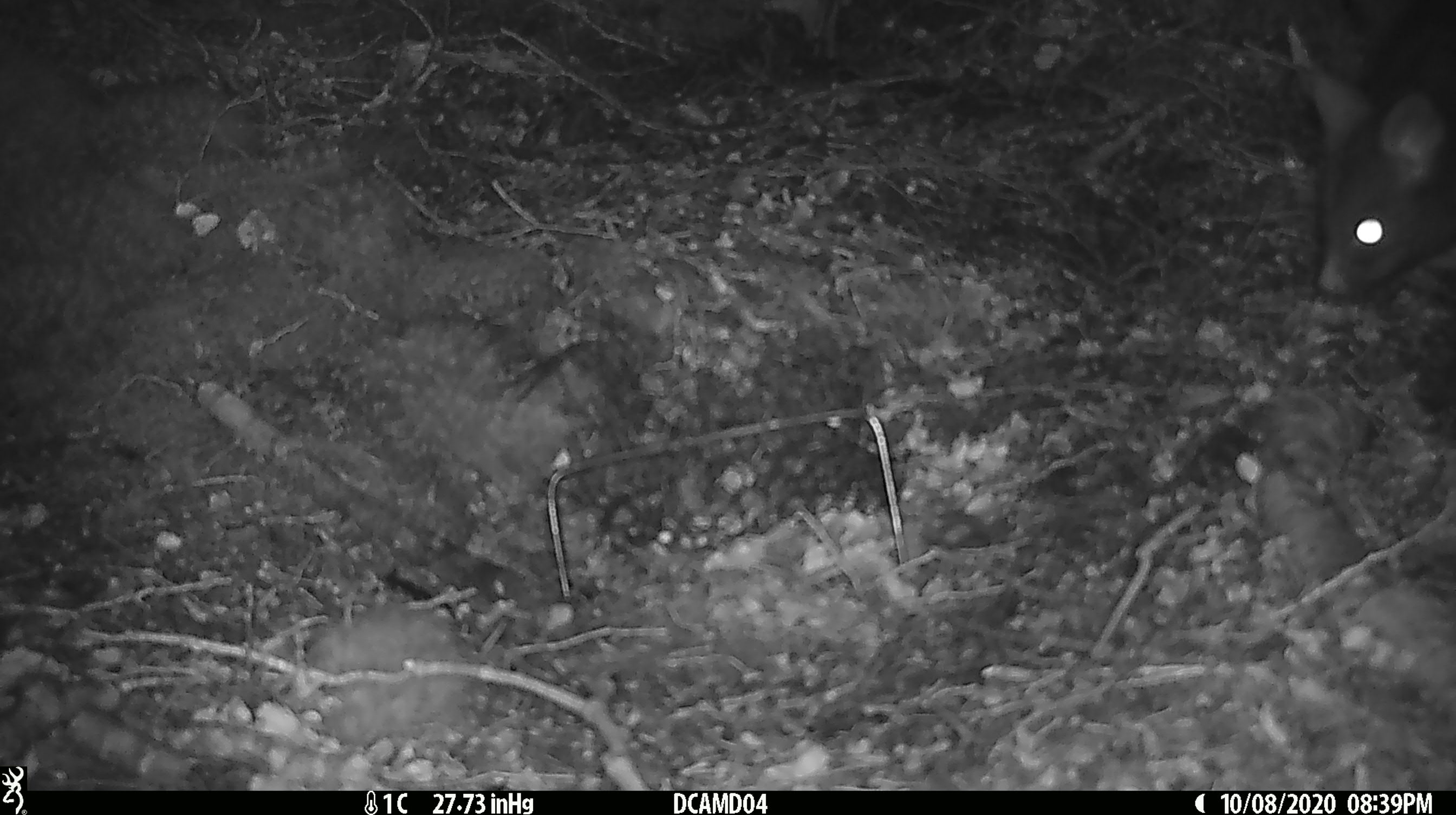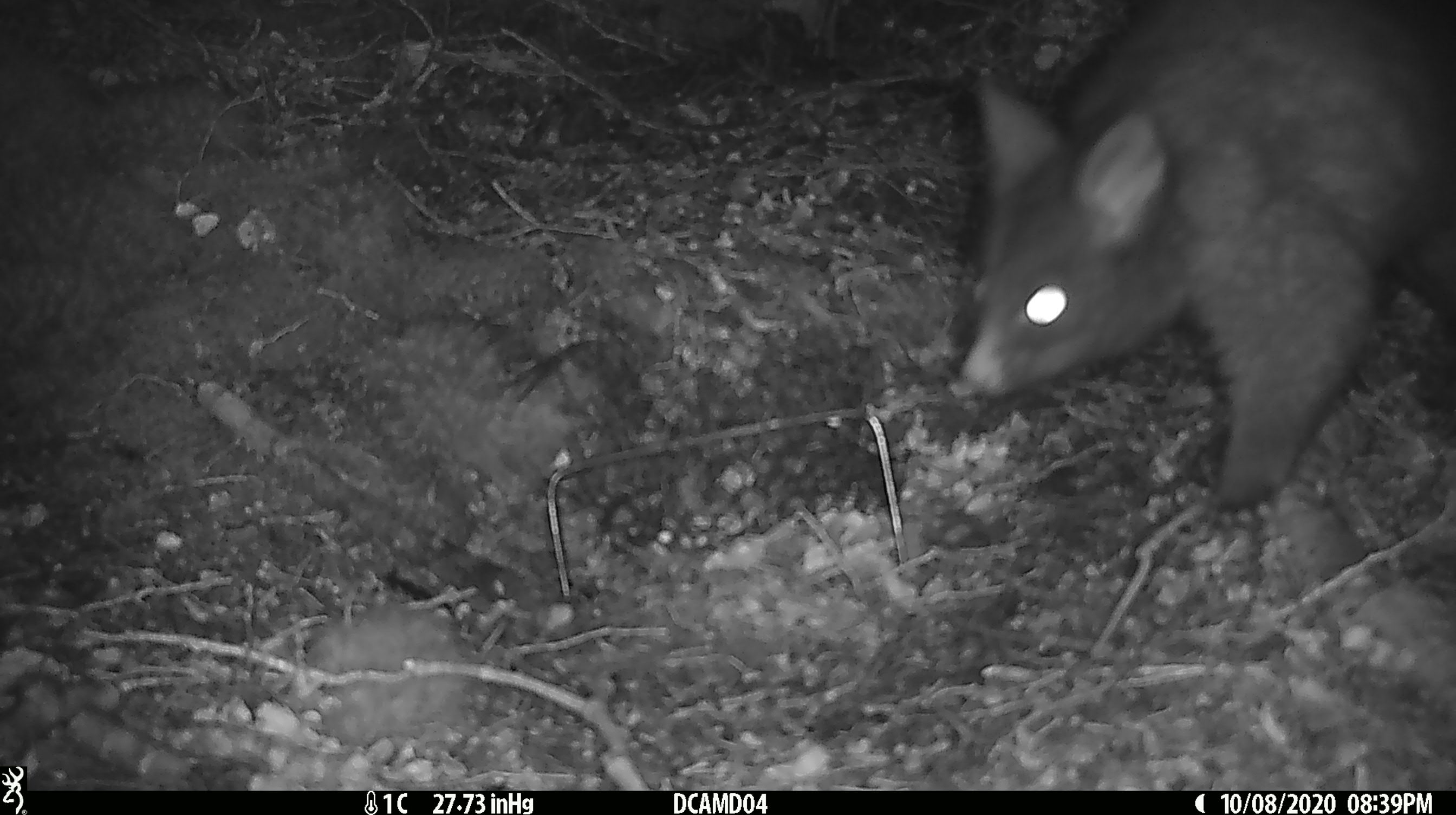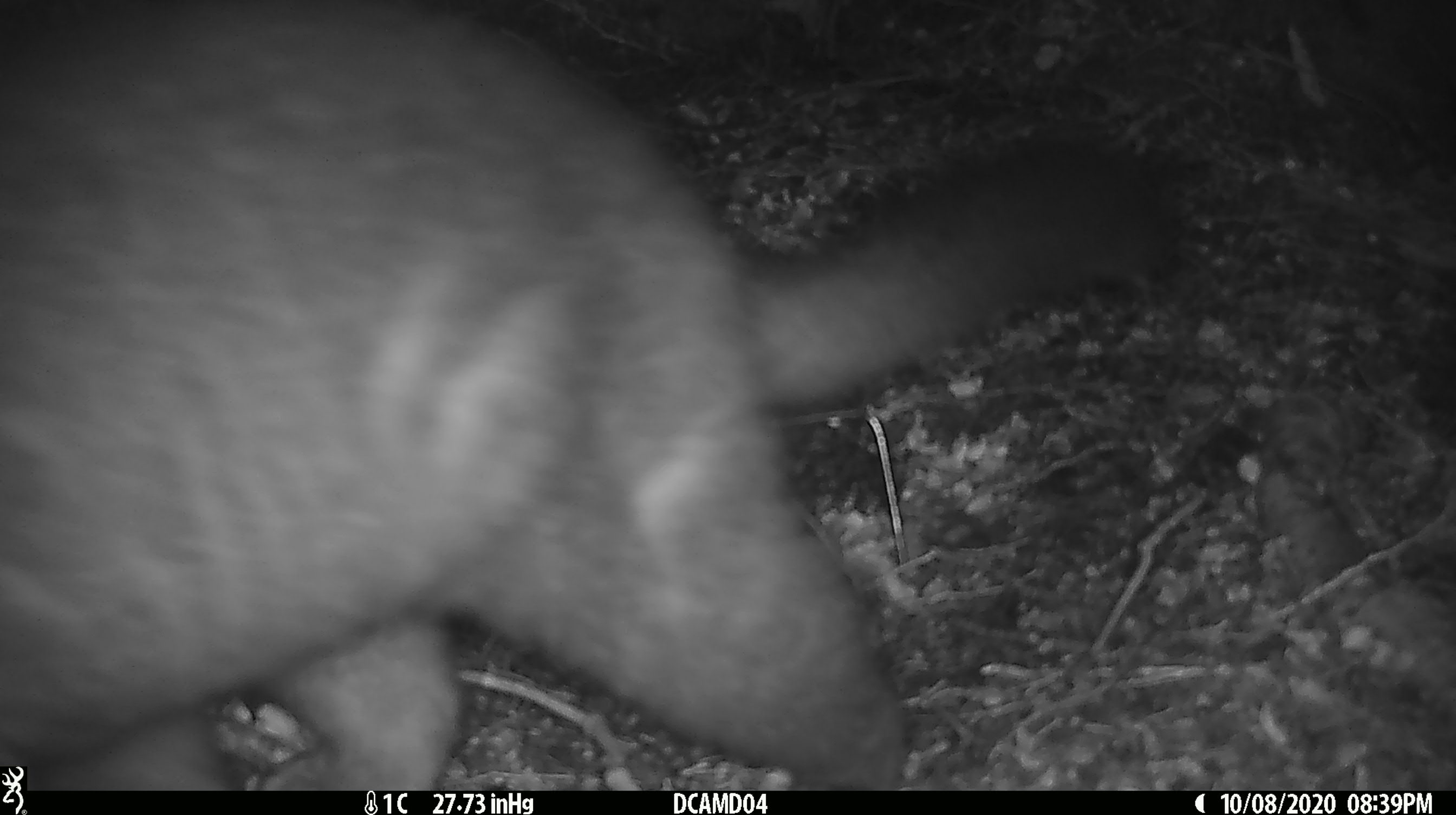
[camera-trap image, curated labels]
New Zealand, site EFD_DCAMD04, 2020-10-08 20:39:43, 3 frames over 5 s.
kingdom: Animalia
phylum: Chordata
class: Mammalia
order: Diprotodontia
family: Phalangeridae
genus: Trichosurus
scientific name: Trichosurus vulpecula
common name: common brushtail possum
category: possum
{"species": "possum (common brushtail possum) (Trichosurus vulpecula)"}